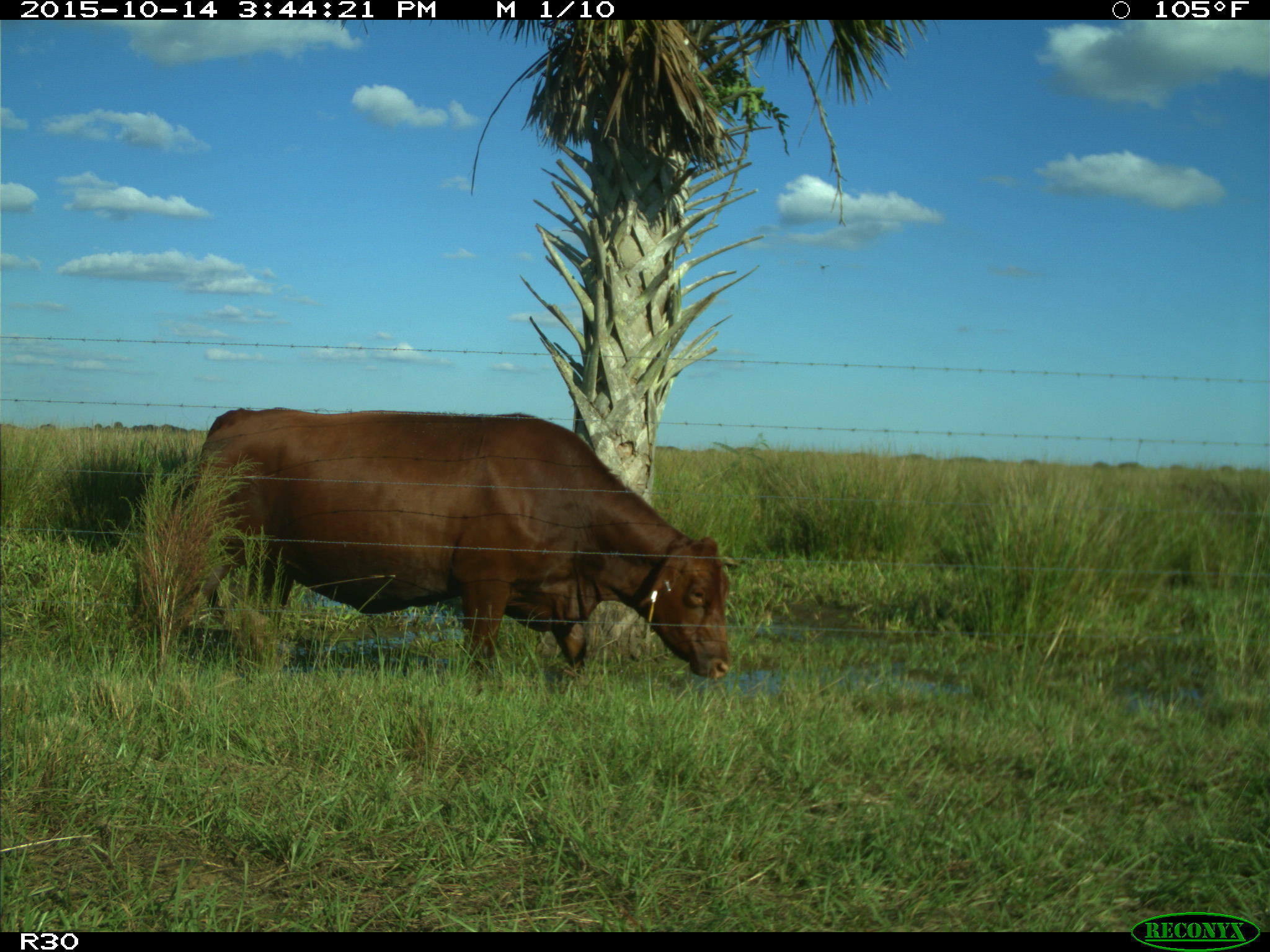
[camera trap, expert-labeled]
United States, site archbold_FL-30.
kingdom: Animalia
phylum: Chordata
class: Mammalia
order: Artiodactyla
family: Bovidae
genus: Bos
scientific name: Bos taurus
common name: domestic cow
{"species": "Bos taurus (domestic cow)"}